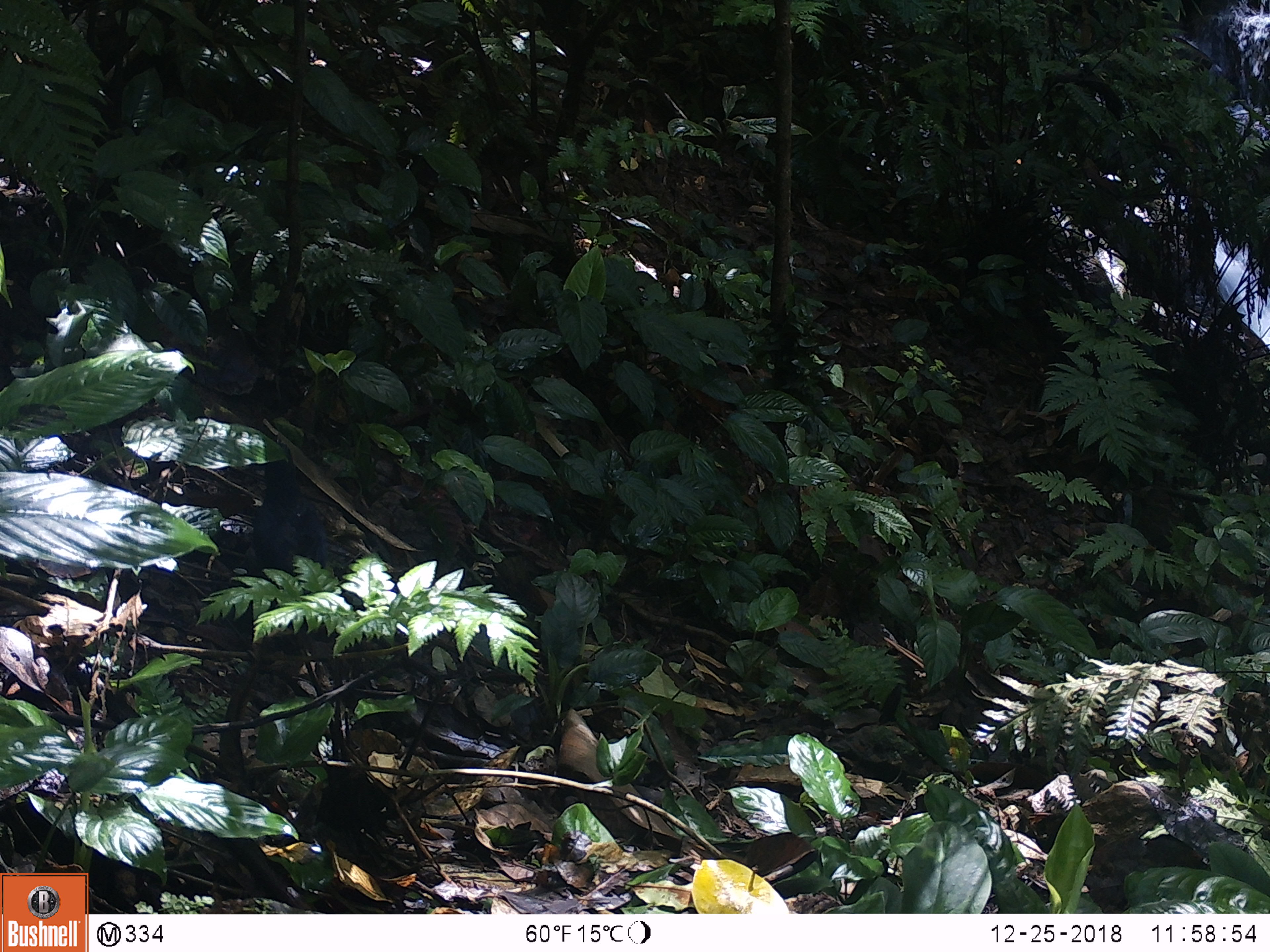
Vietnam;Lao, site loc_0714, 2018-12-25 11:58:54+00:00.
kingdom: Animalia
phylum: Chordata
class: Aves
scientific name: Aves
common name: bird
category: unidentified bird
Unidentified bird (bird) (Aves). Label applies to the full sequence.